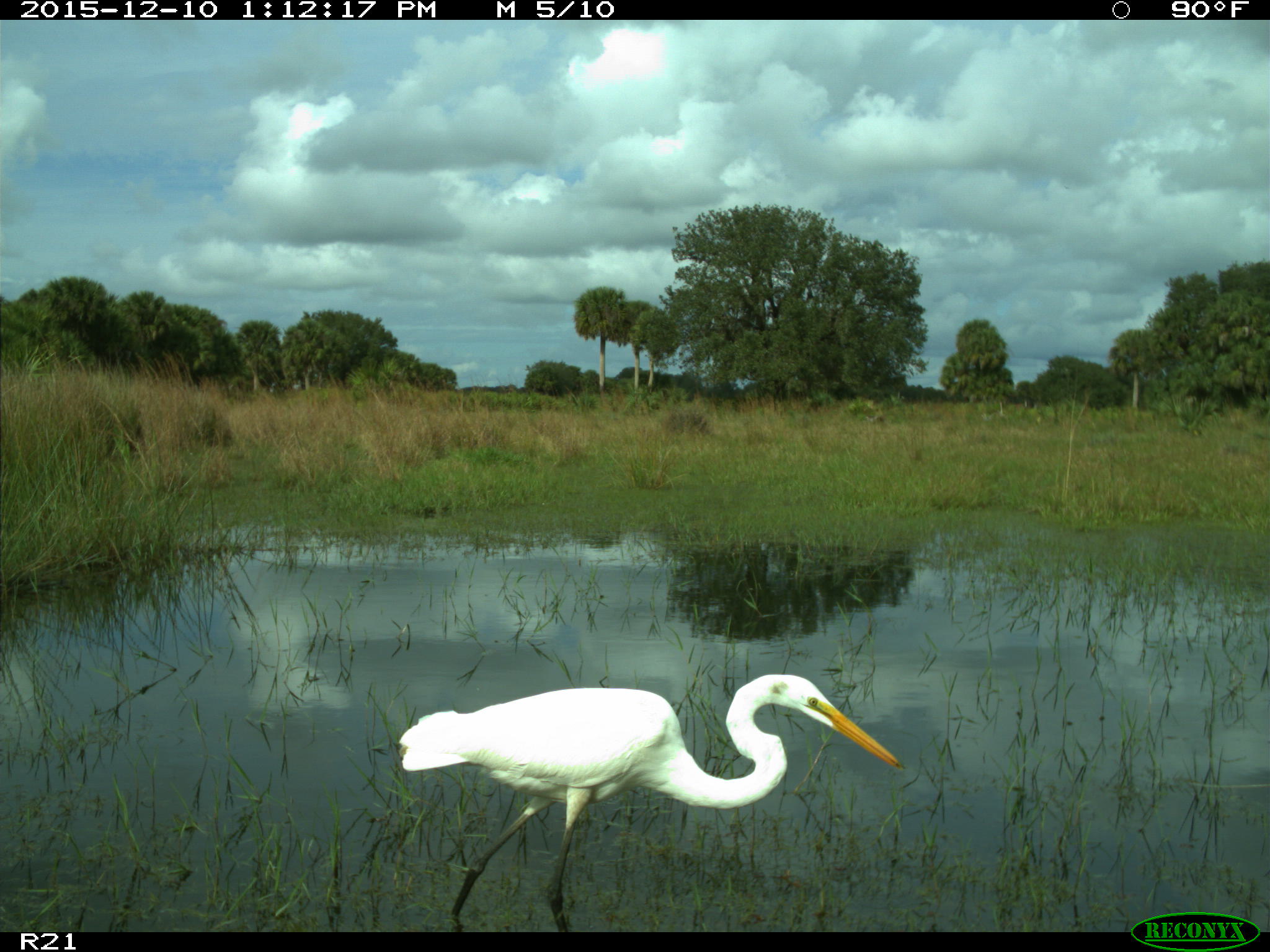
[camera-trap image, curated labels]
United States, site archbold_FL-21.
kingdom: Animalia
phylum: Chordata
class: Aves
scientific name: Aves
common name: birds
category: unidentified bird